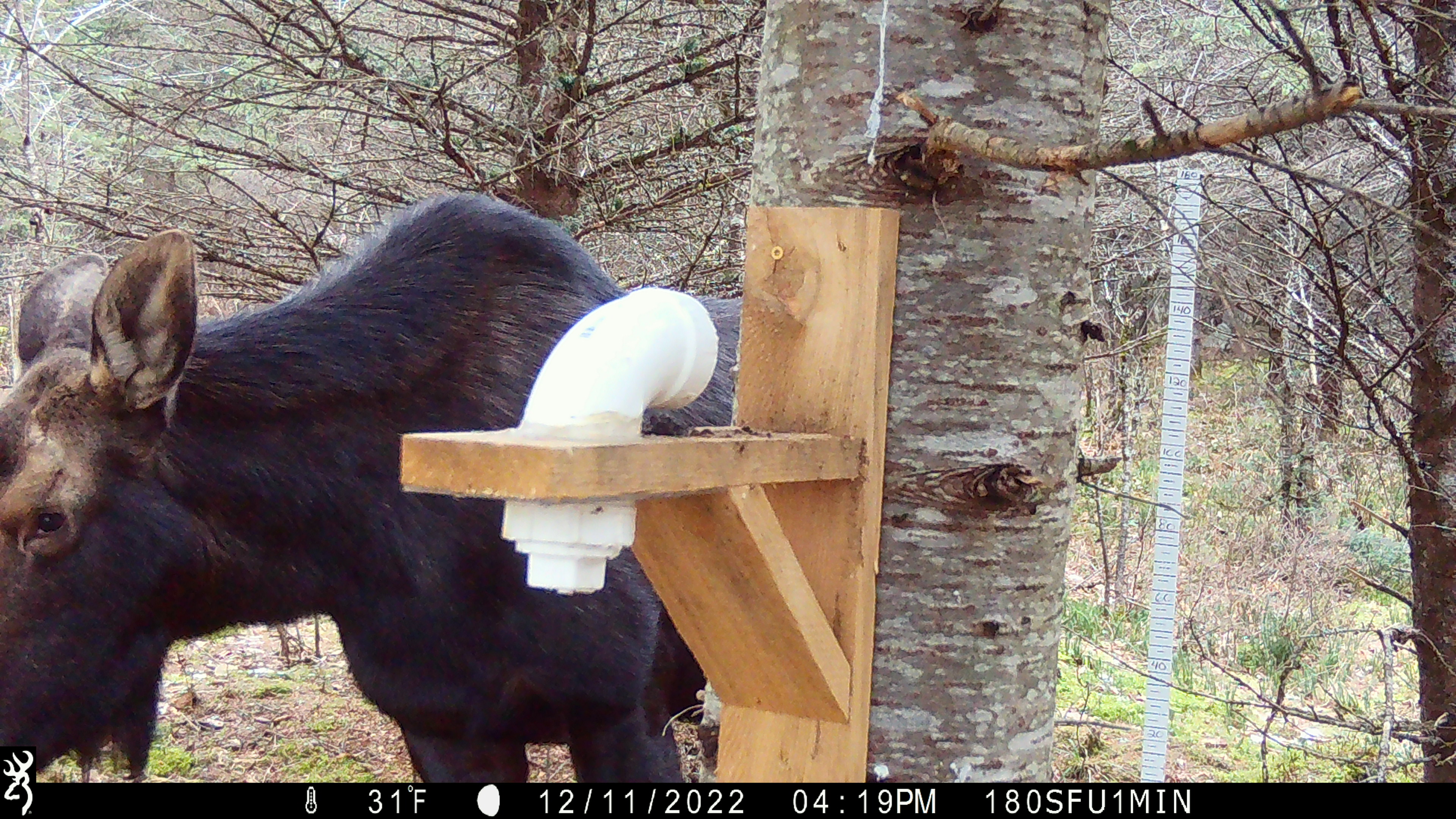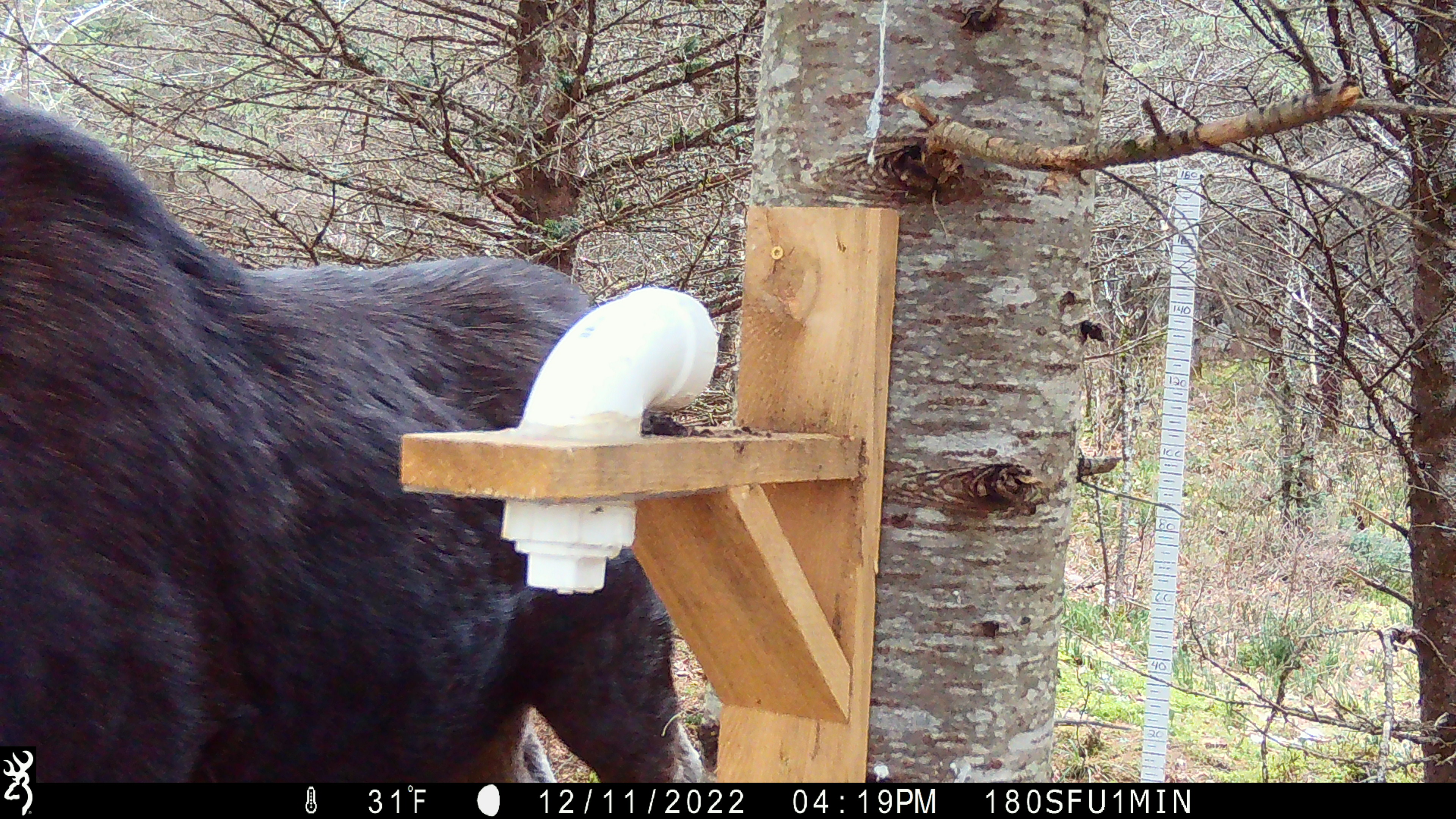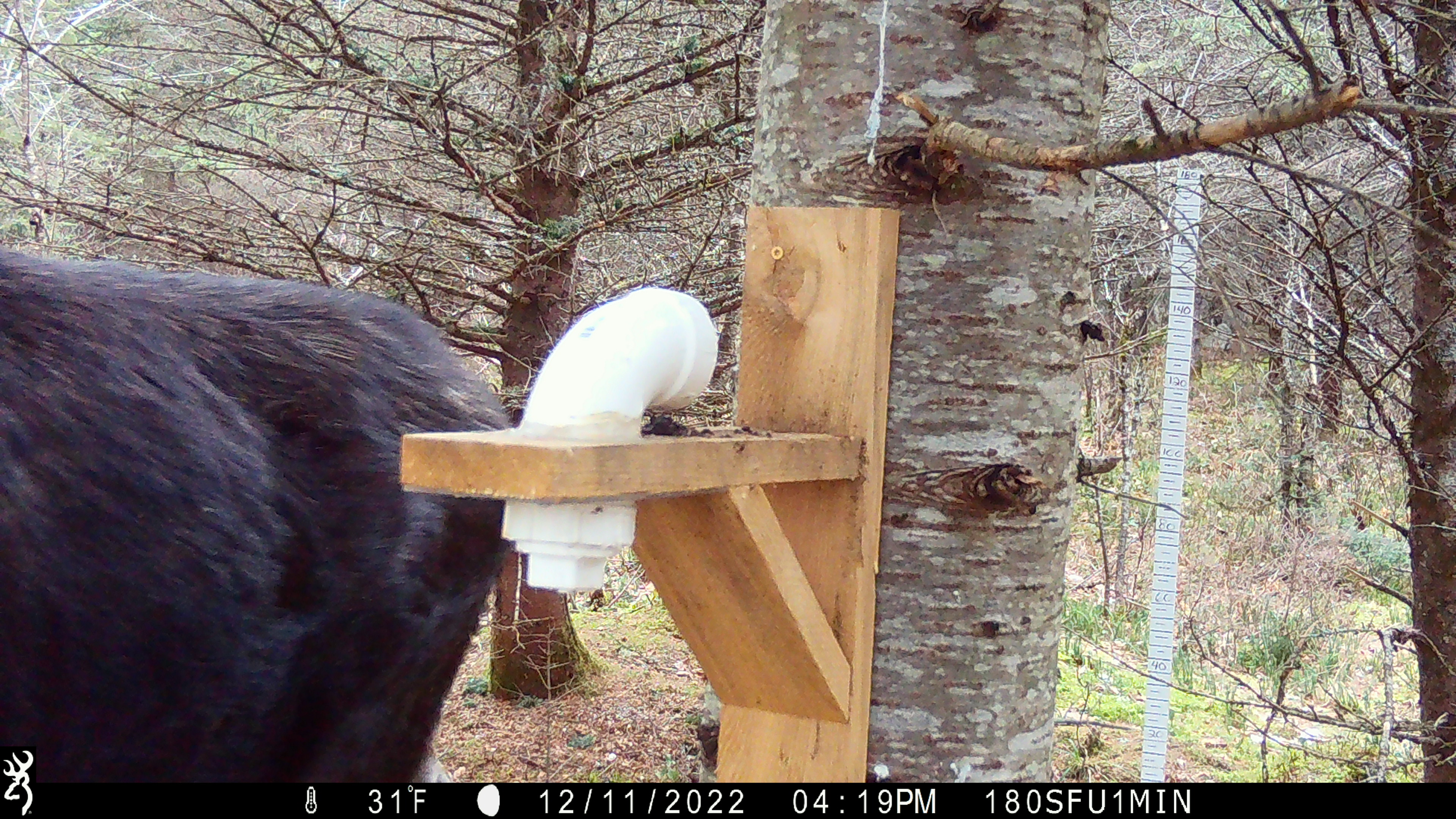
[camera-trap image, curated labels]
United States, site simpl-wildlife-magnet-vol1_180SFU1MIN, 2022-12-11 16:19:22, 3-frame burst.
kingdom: Animalia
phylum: Chordata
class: Mammalia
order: Artiodactyla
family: Cervidae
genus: Alces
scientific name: Alces alces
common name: moose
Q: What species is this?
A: Moose (Alces alces).